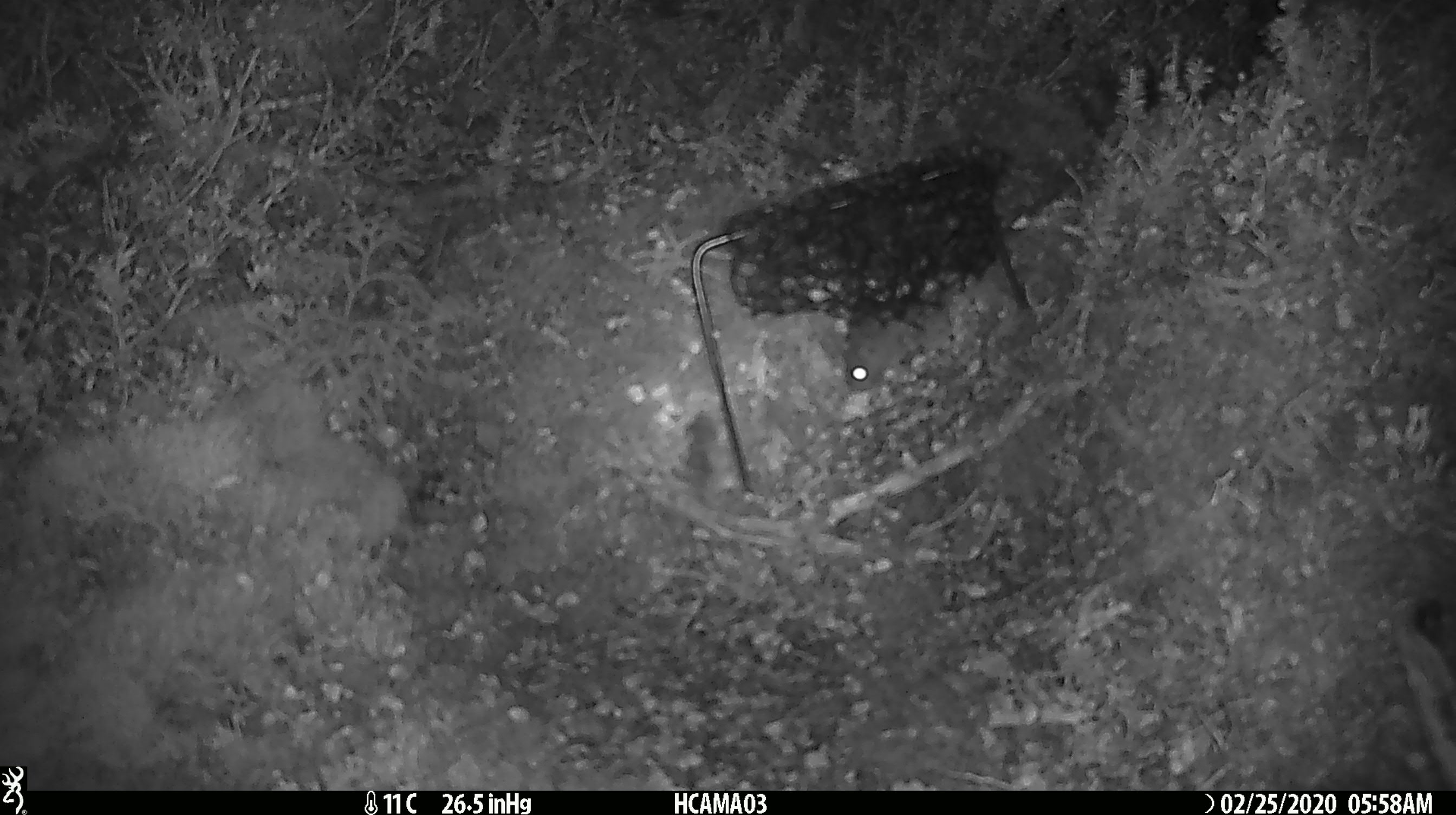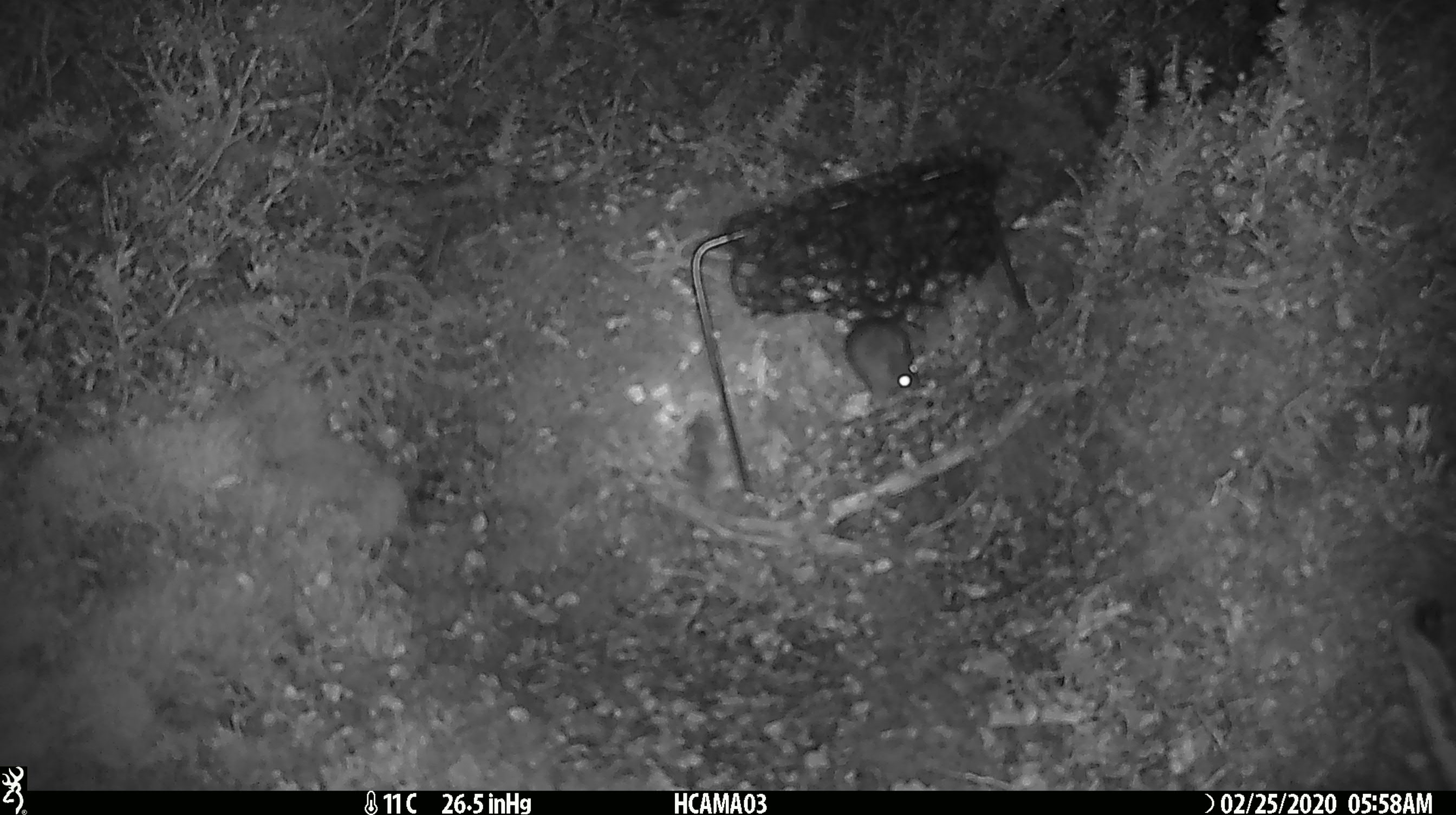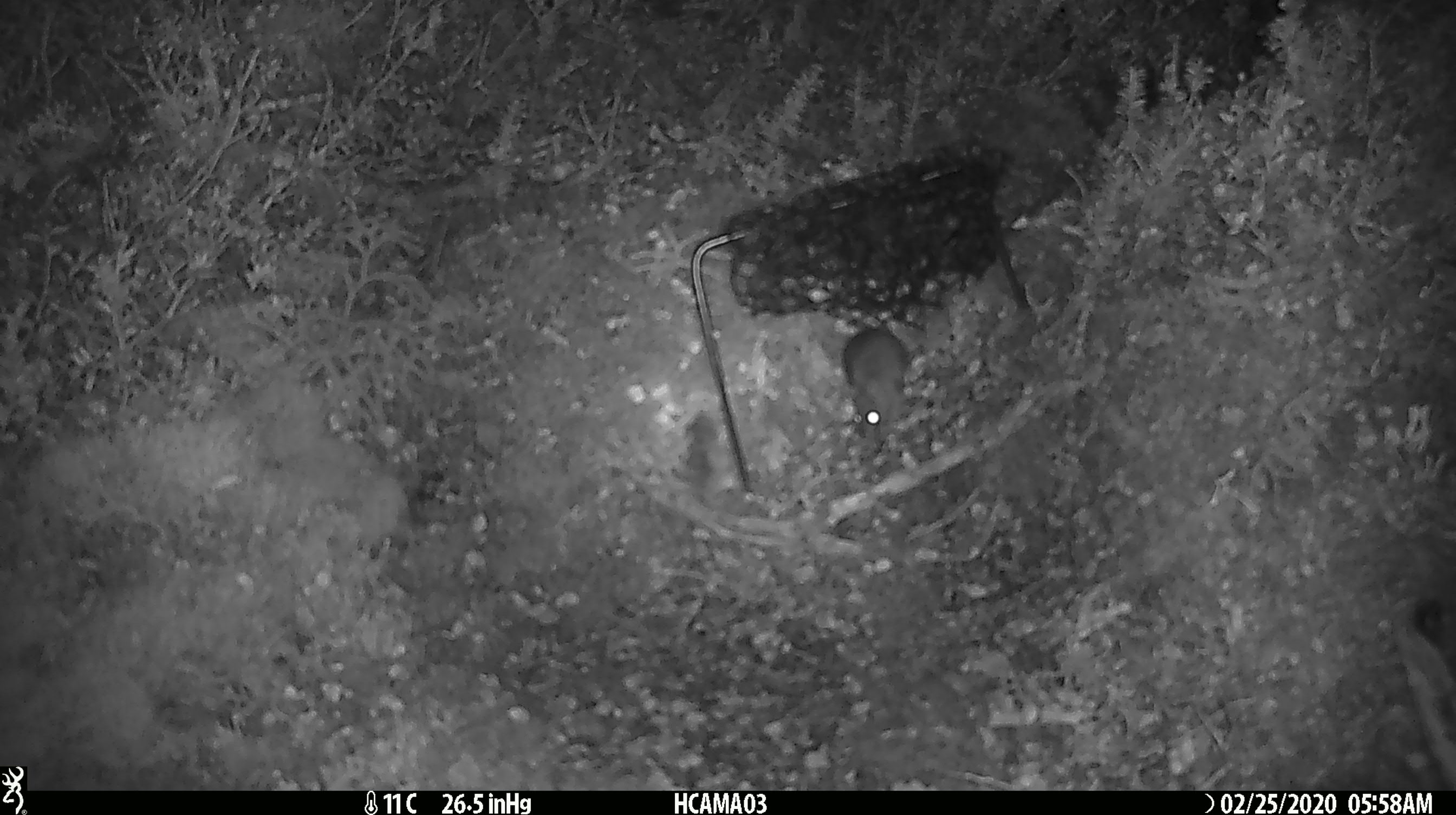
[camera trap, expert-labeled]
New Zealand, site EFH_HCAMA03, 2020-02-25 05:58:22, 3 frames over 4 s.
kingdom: Animalia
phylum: Chordata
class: Mammalia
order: Rodentia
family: Muridae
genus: Mus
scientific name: Mus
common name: mouse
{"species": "mouse (Mus)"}